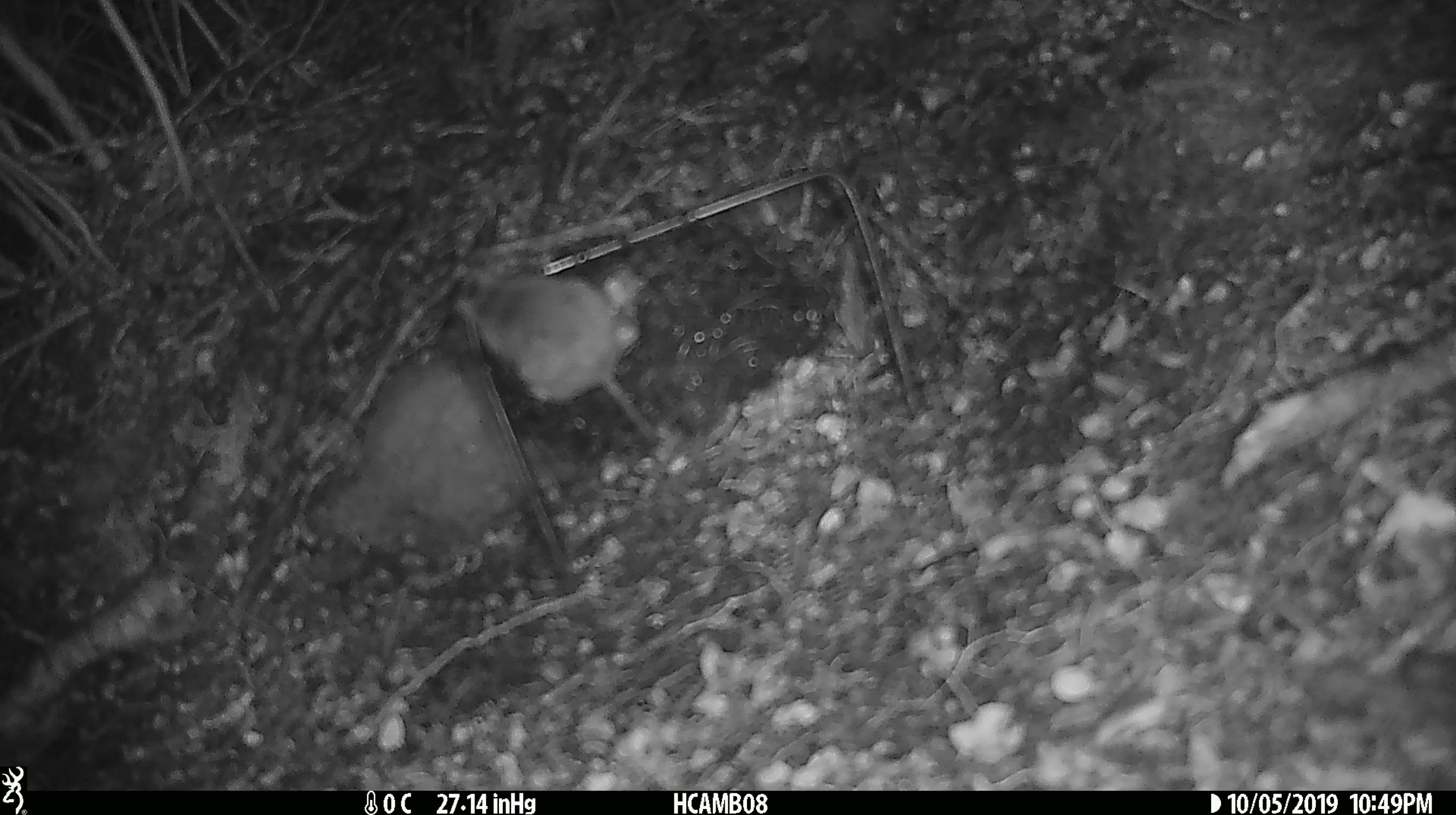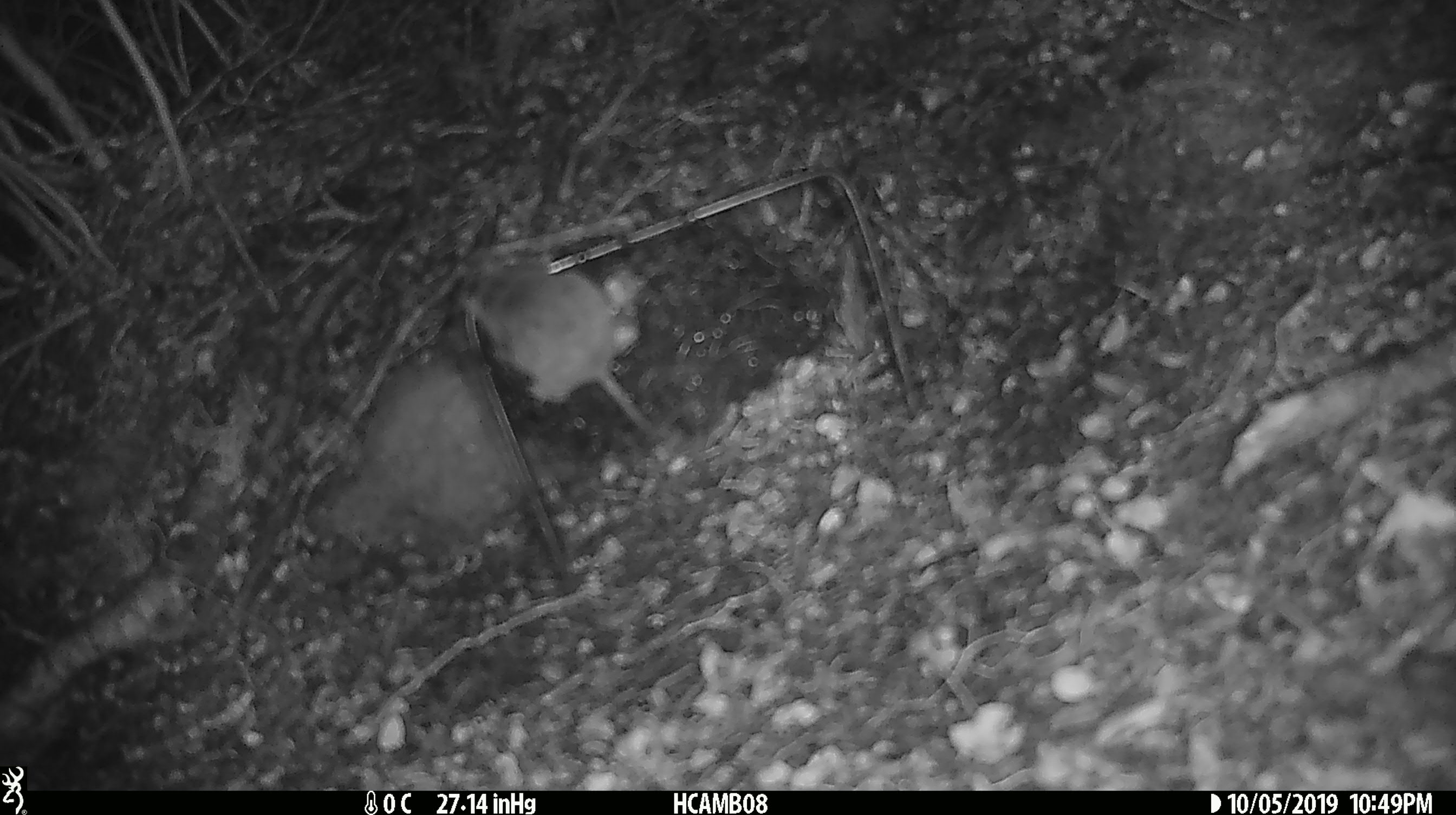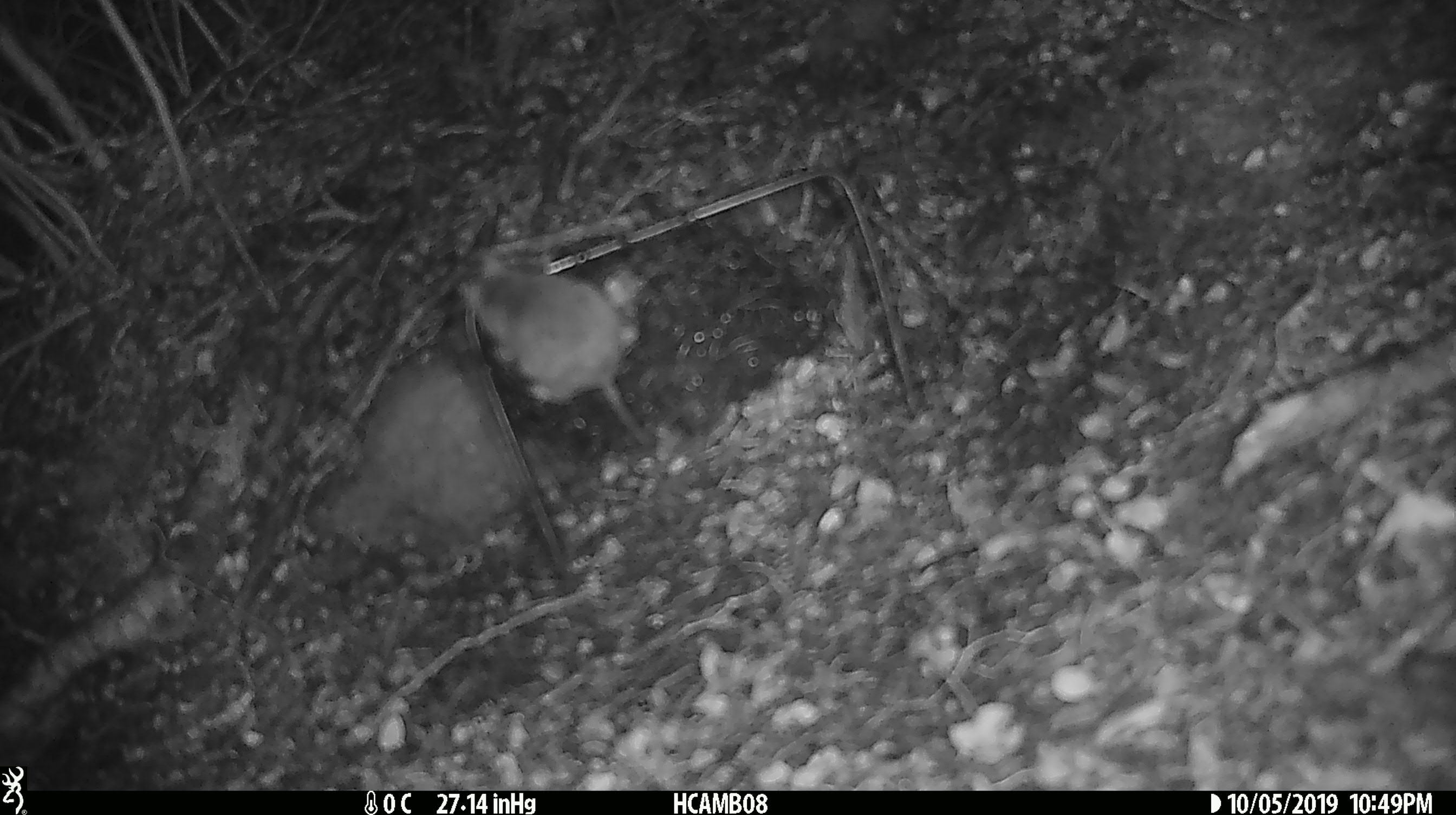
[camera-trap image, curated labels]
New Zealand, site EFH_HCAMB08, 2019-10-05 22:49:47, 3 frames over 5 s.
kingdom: Animalia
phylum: Chordata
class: Mammalia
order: Rodentia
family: Muridae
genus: Mus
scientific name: Mus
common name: mouse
Mouse (Mus).